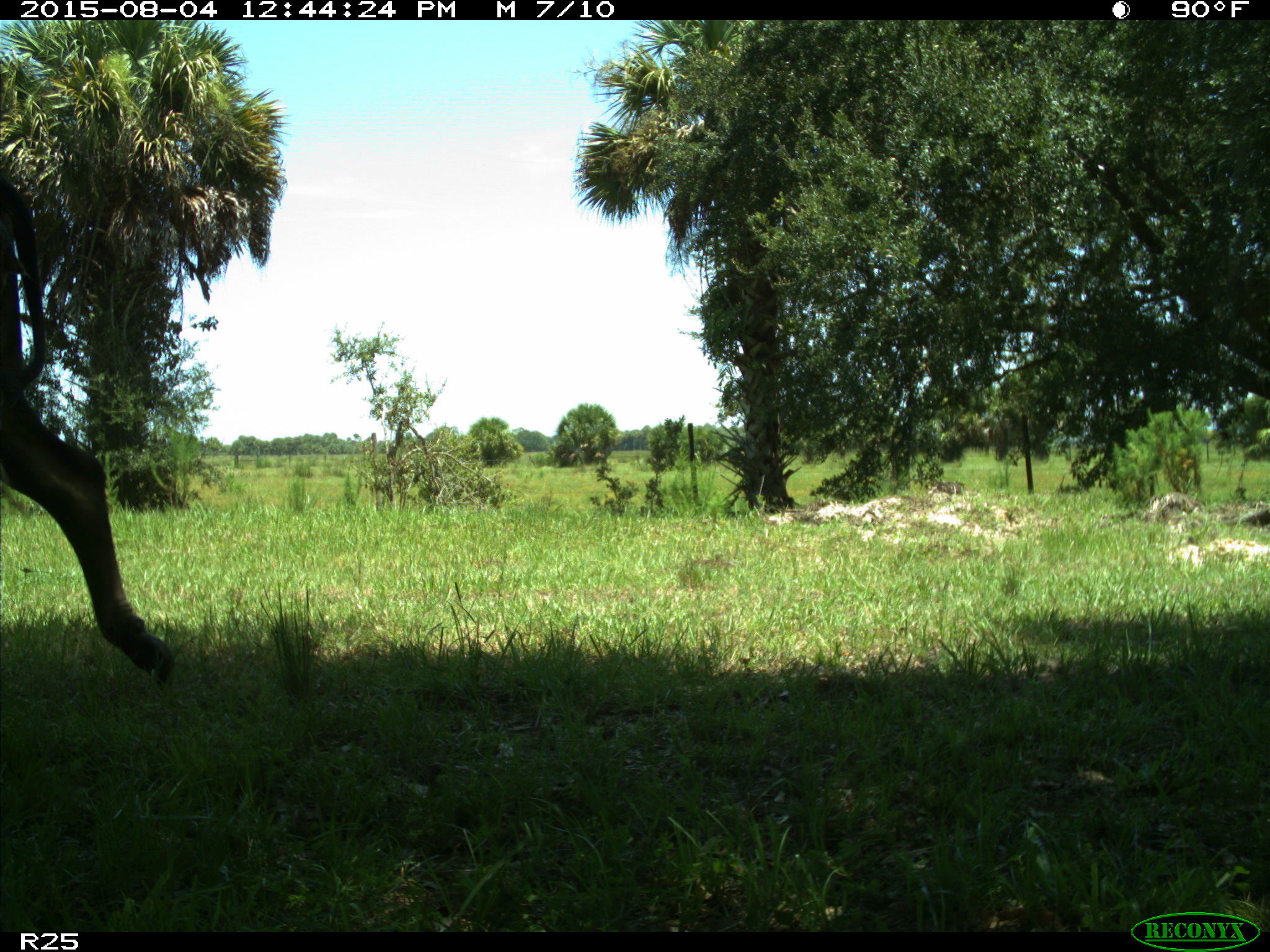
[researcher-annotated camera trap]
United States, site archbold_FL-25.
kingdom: Animalia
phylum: Chordata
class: Mammalia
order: Artiodactyla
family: Bovidae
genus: Bos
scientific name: Bos taurus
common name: domestic cow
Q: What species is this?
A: Bos taurus (domestic cow).